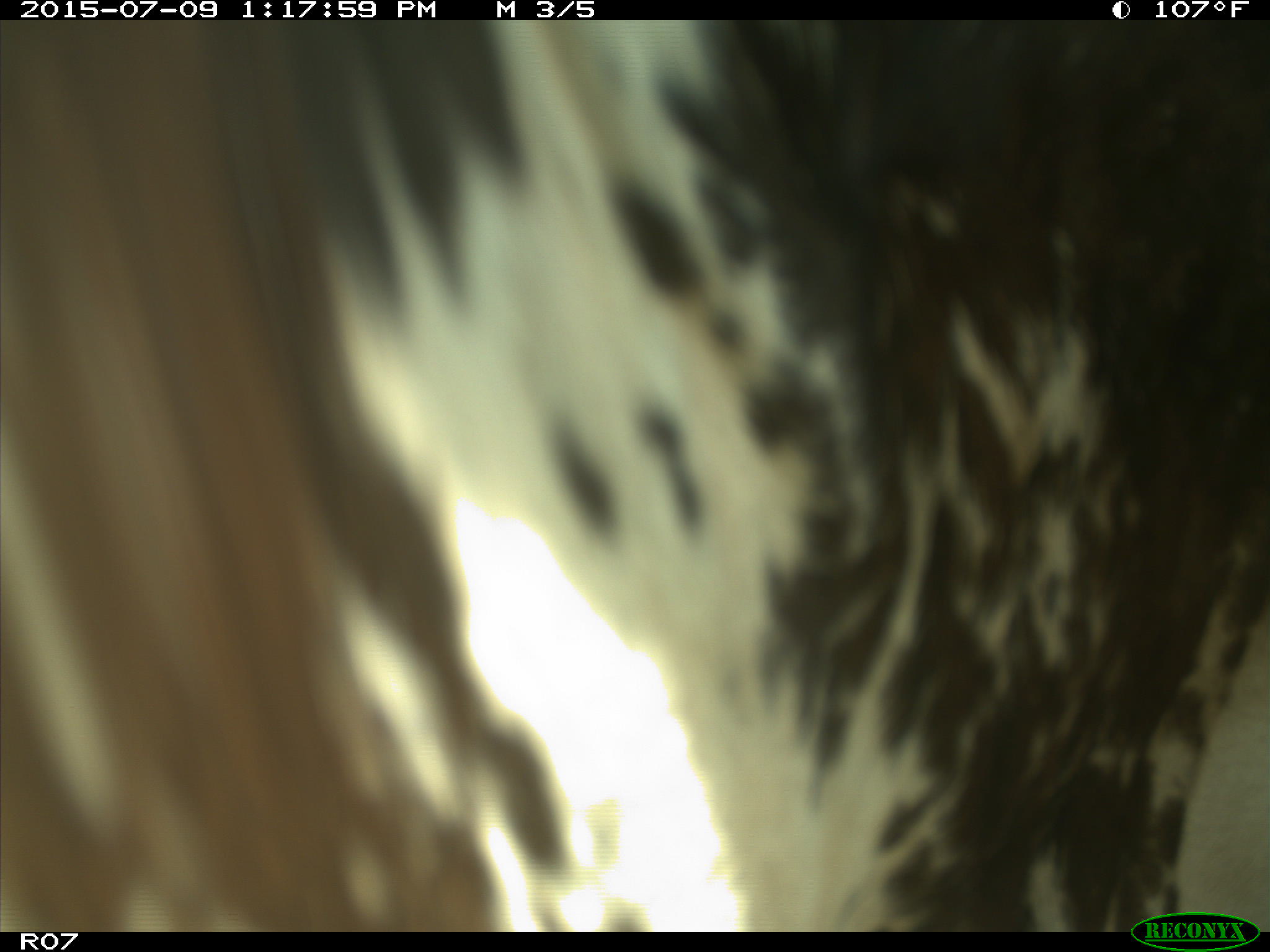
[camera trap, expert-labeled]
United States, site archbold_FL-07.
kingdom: Animalia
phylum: Chordata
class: Mammalia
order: Artiodactyla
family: Bovidae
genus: Bos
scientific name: Bos taurus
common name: domestic cow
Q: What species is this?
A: Bos taurus (domestic cow).